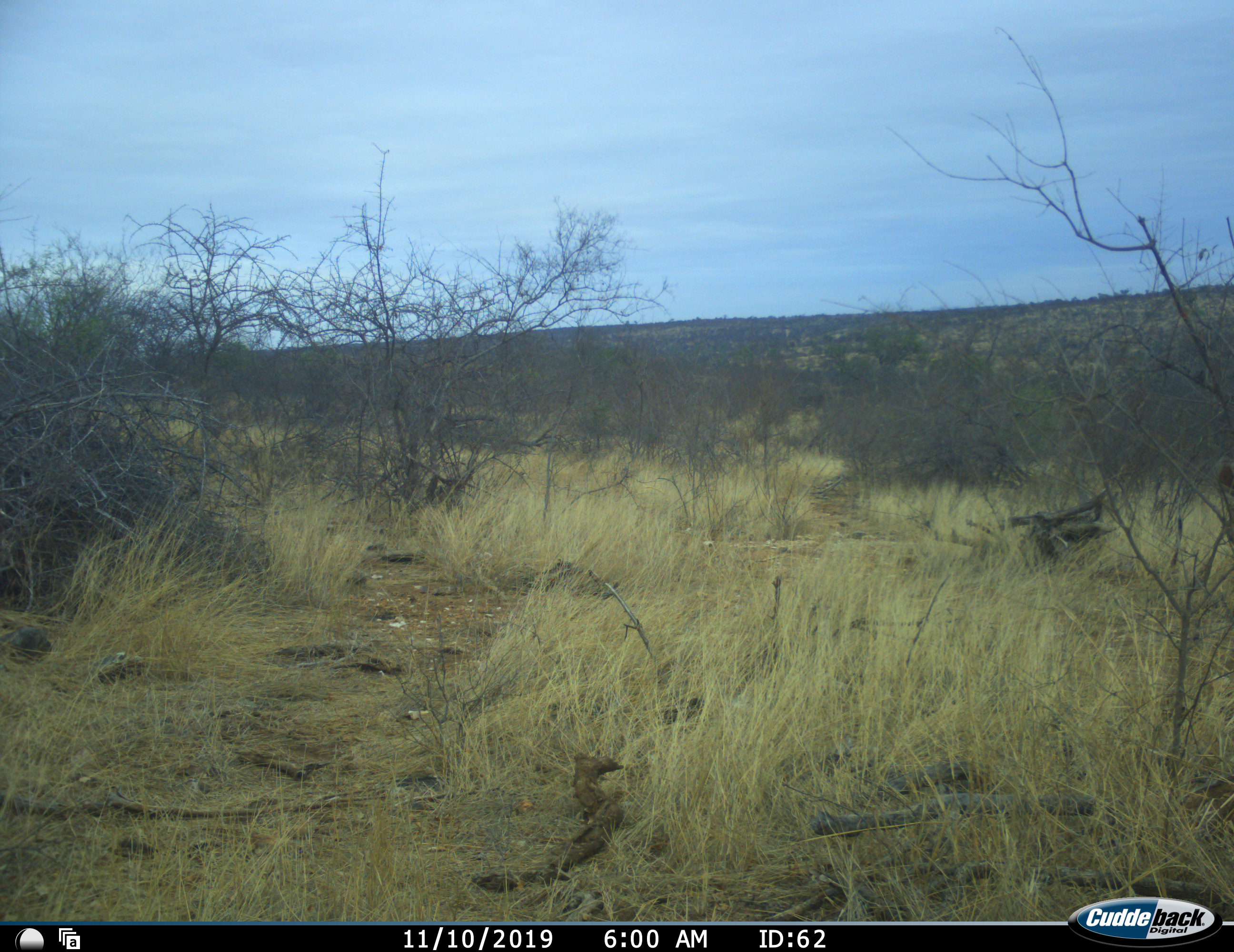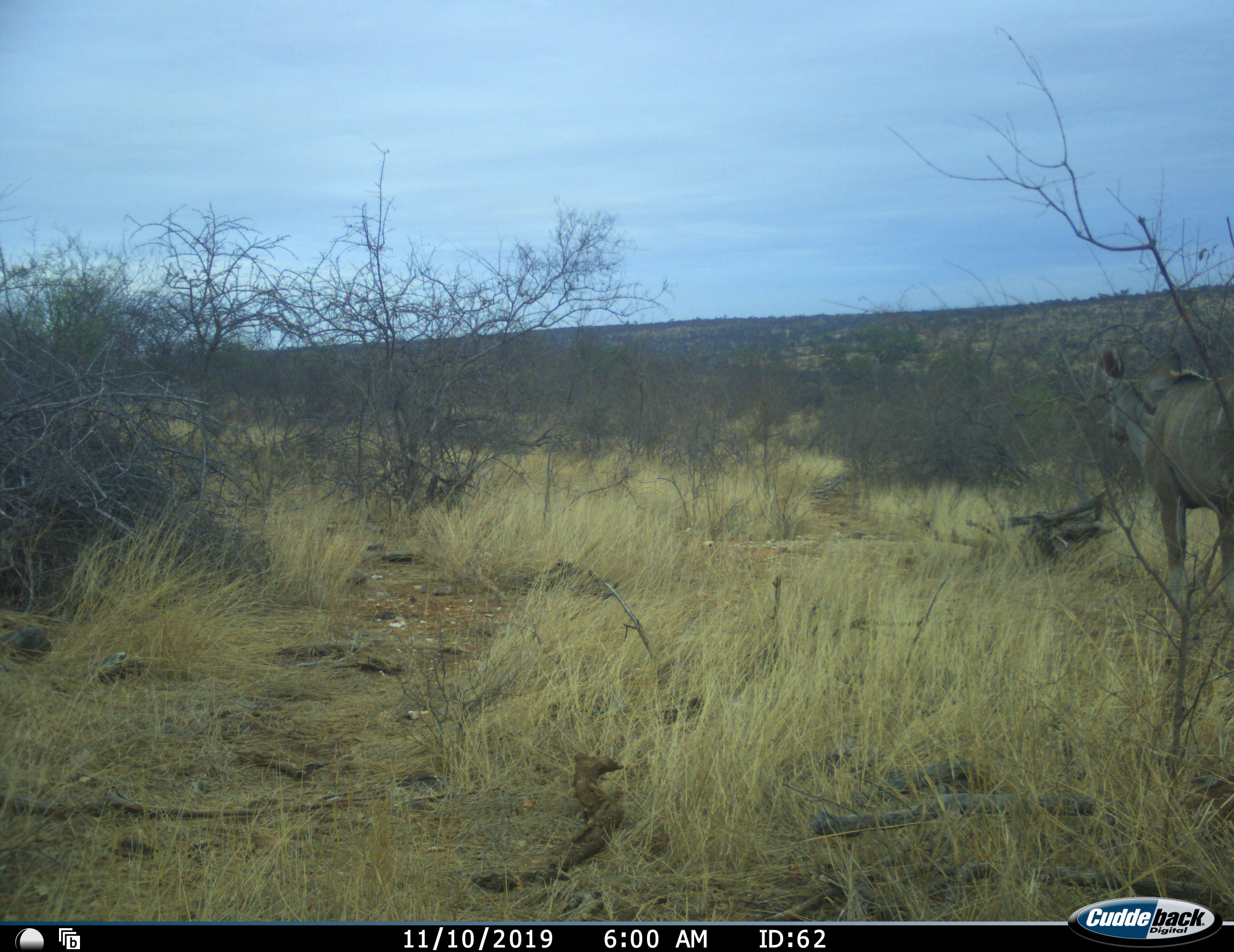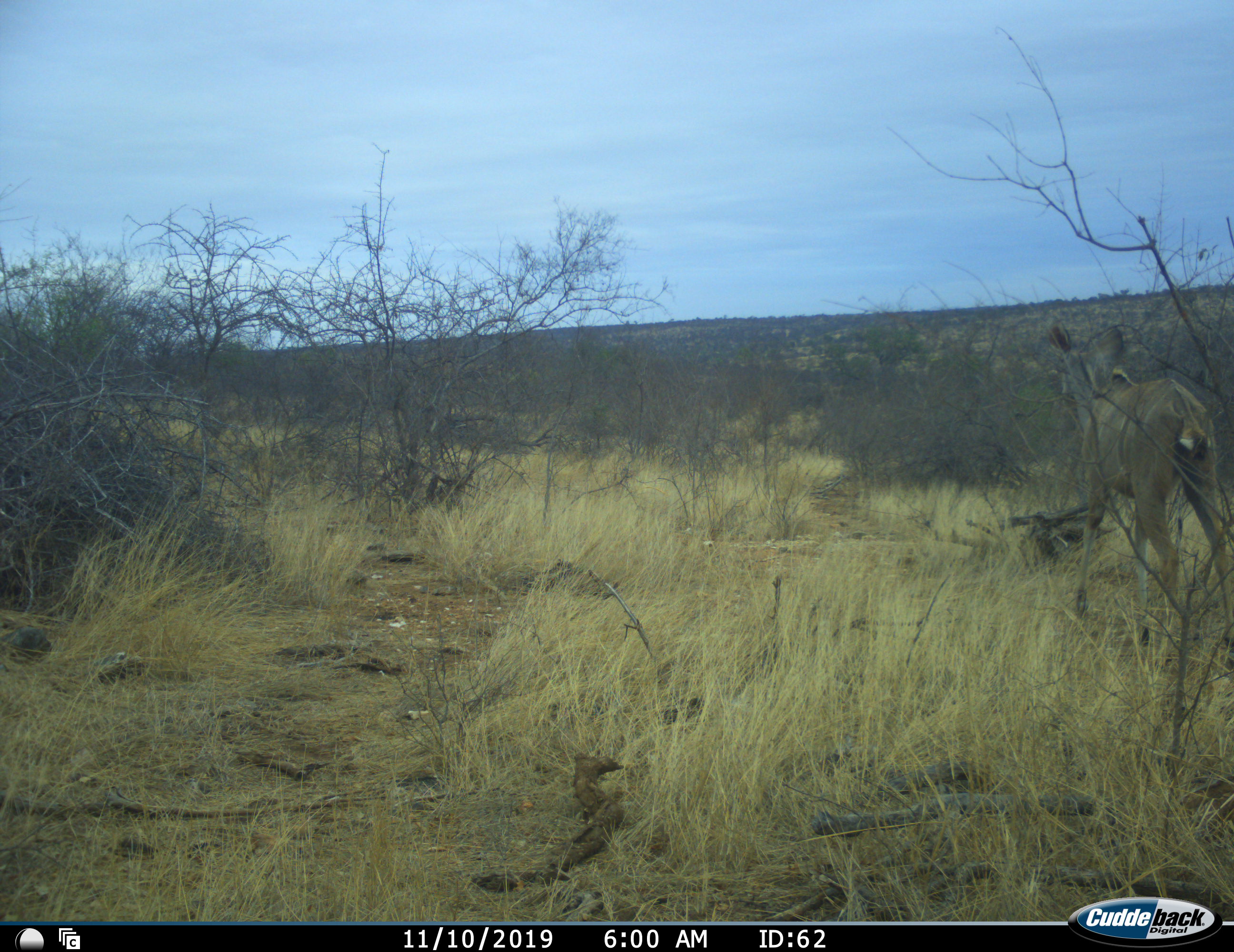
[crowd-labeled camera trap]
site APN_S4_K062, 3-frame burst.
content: unidentified animal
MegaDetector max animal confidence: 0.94